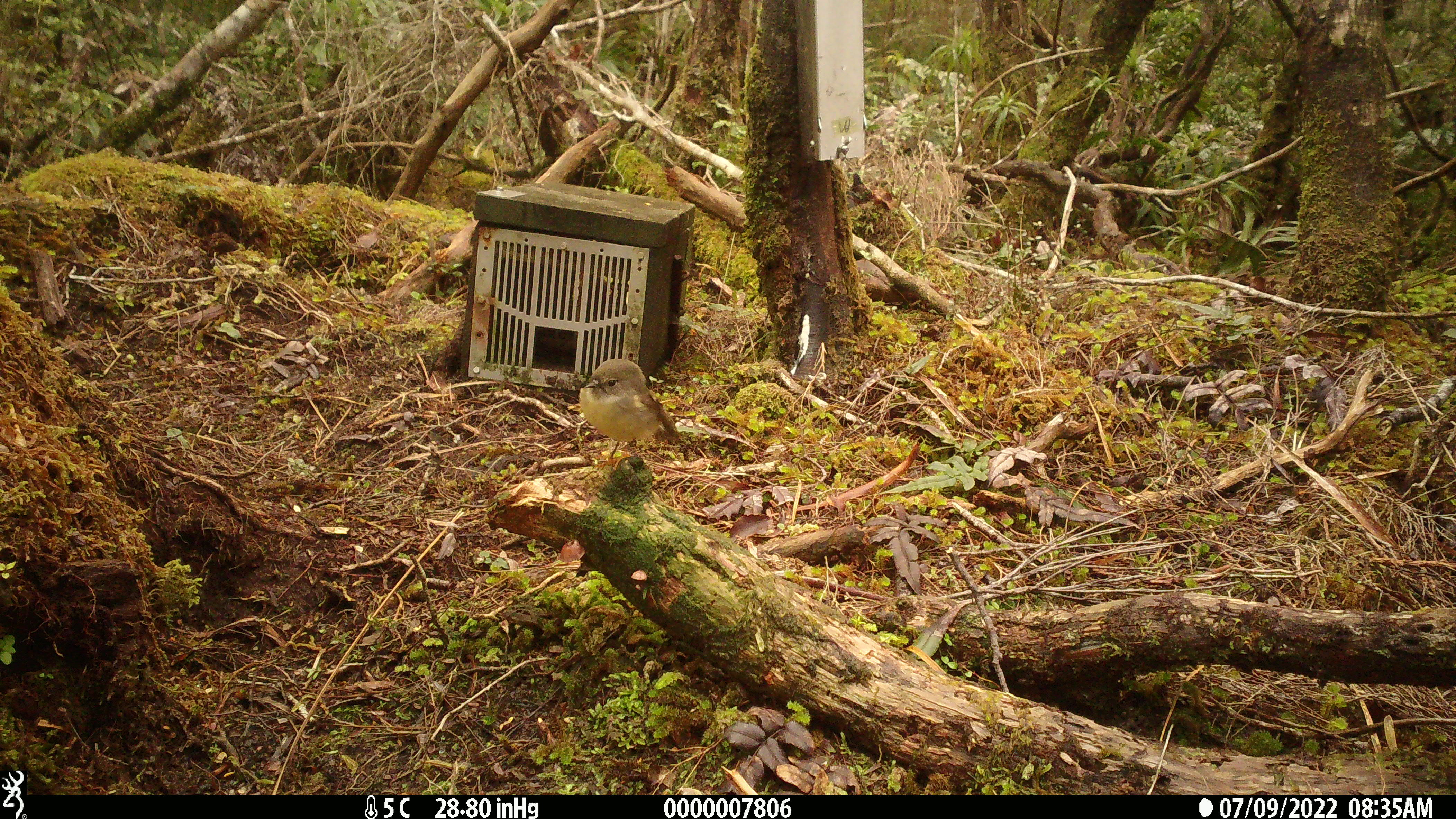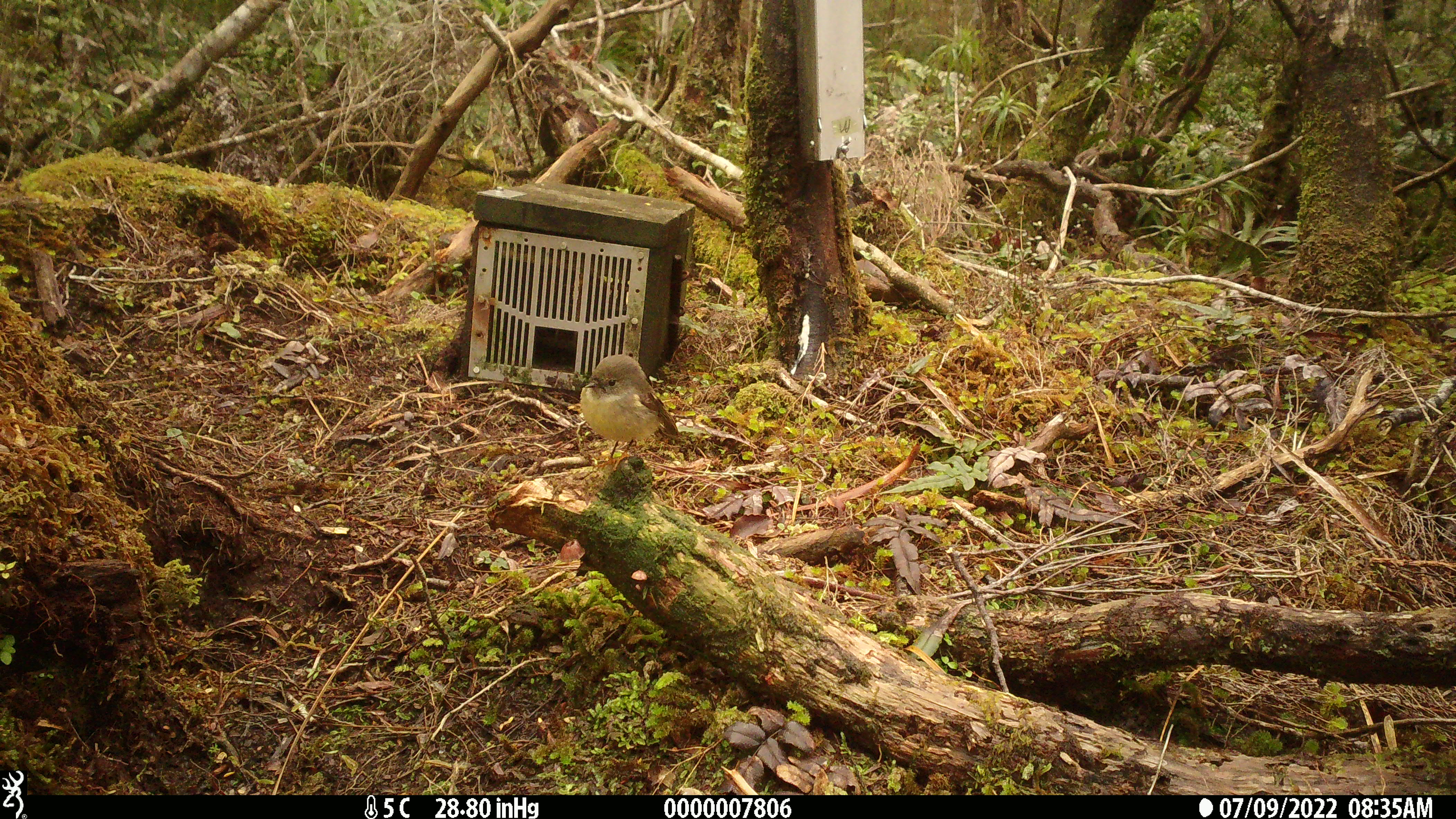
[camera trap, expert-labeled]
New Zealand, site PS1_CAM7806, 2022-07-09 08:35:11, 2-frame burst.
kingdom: Animalia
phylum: Chordata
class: Aves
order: Passeriformes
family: Petroicidae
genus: Petroica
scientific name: Petroica macrocephala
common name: tomtit